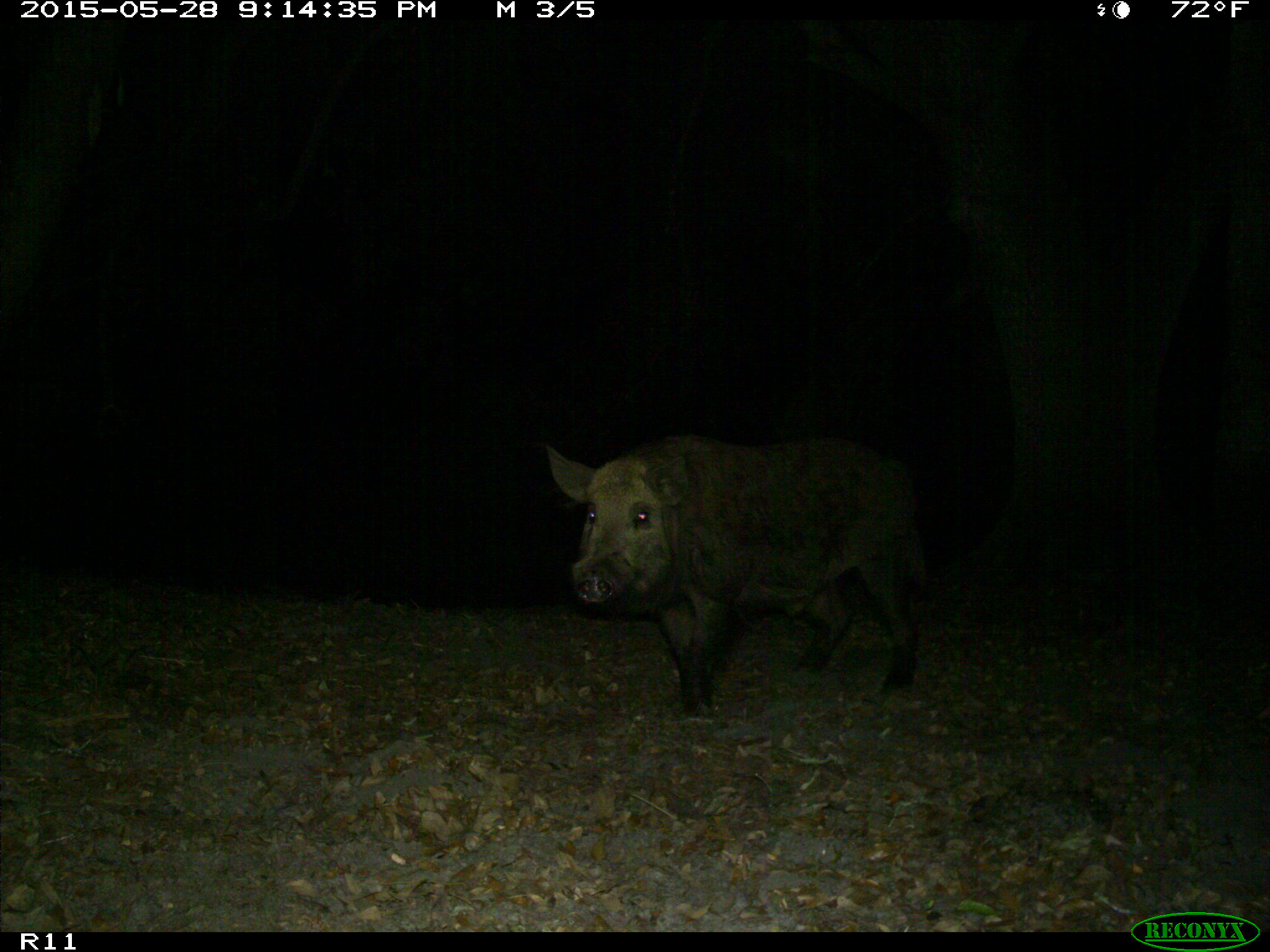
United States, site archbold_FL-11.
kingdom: Animalia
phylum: Chordata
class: Mammalia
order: Artiodactyla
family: Suidae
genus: Sus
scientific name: Sus scrofa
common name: wild boar